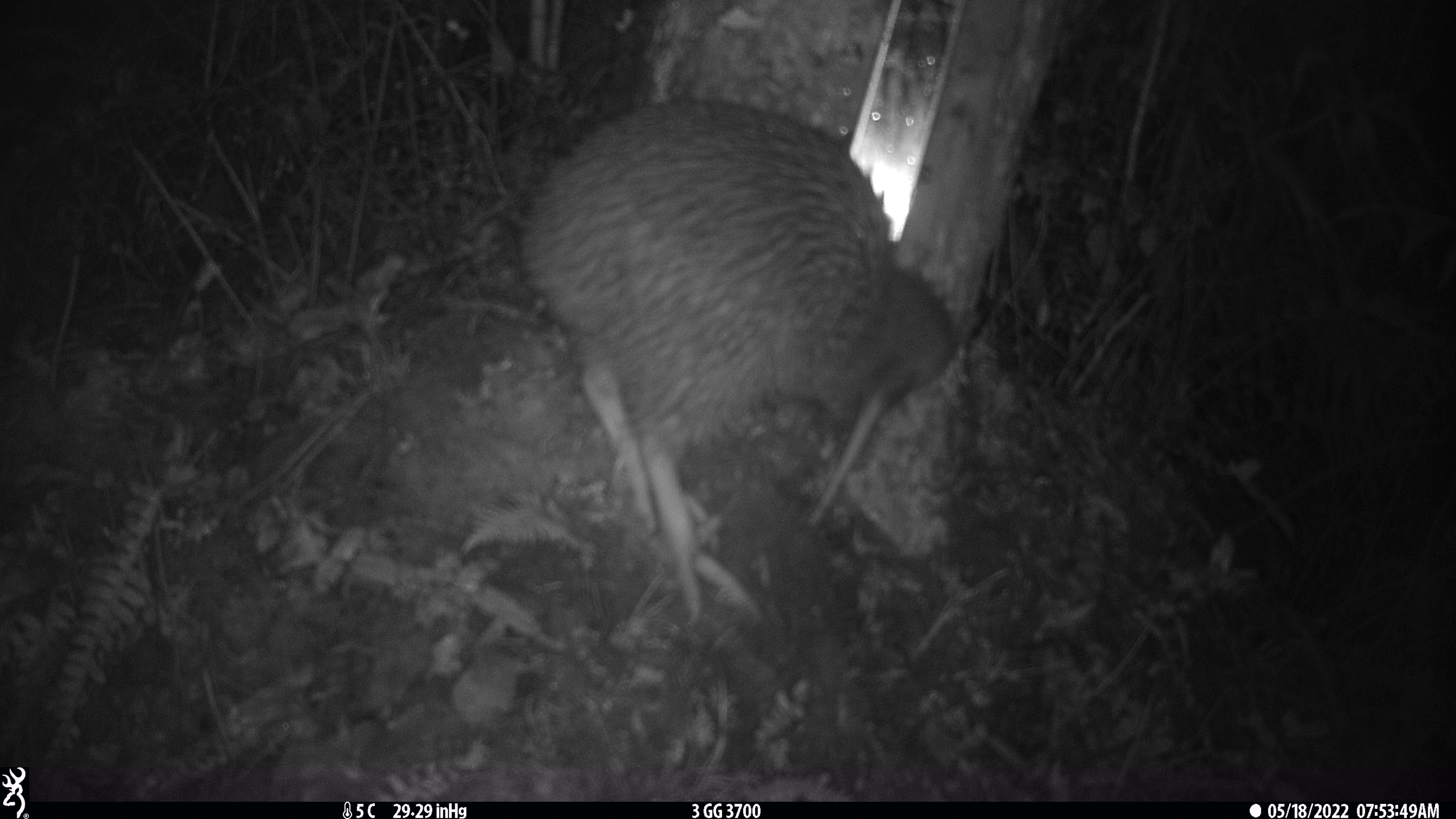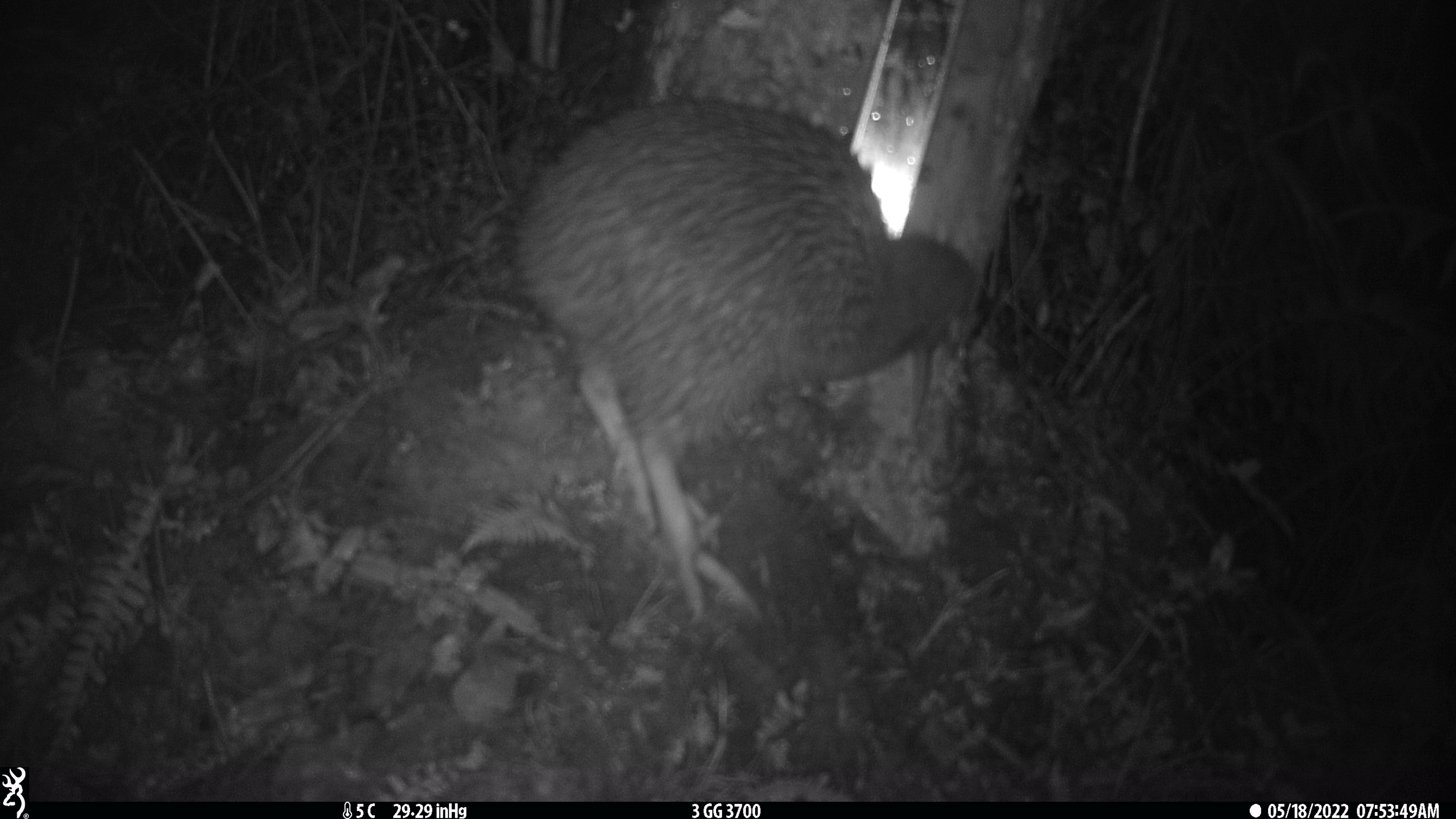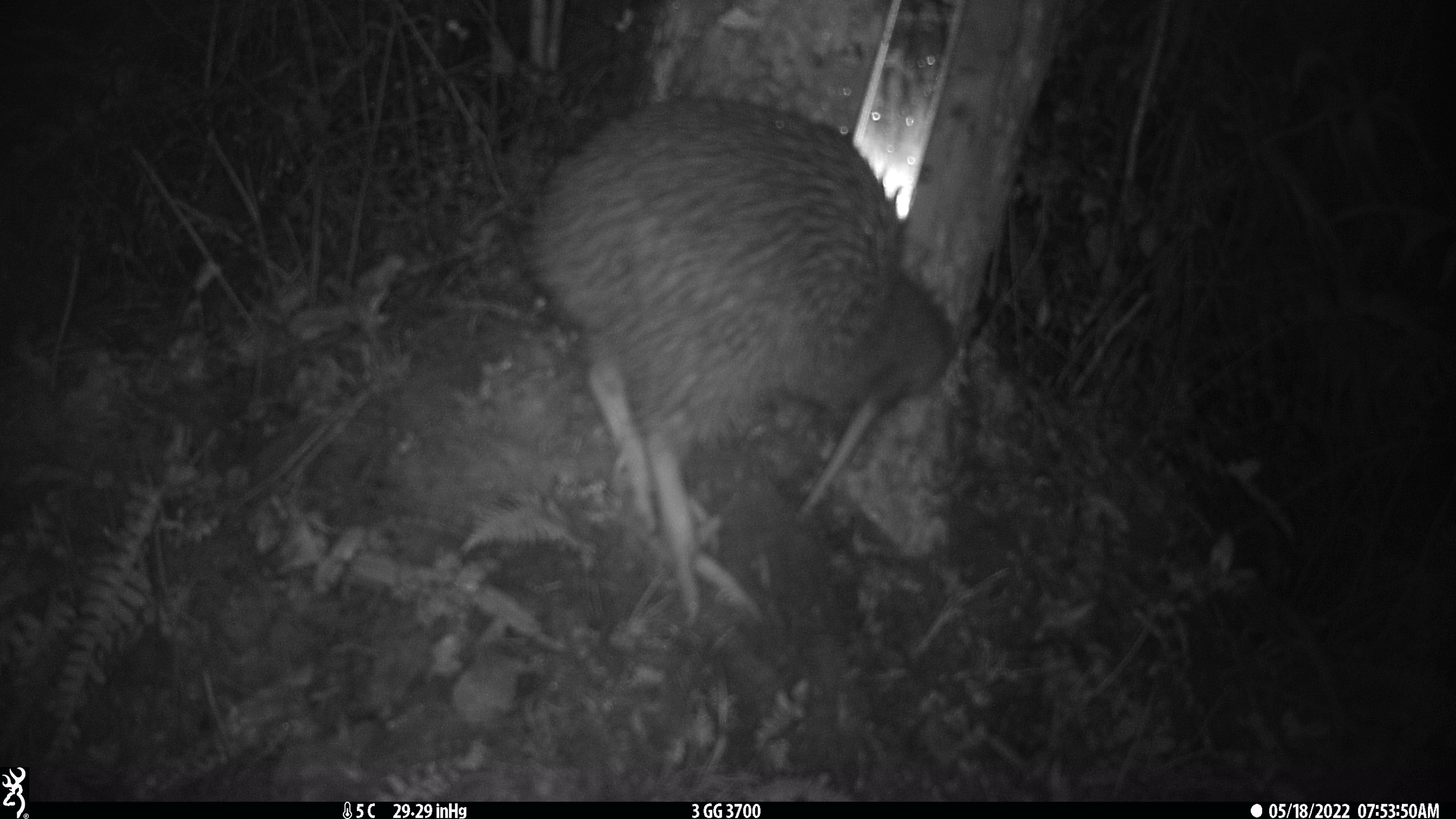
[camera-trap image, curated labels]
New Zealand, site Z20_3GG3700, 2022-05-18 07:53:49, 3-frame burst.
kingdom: Animalia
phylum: Chordata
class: Aves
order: Apterygiformes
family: Apterygidae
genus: Apteryx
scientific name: Apteryx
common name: kiwi